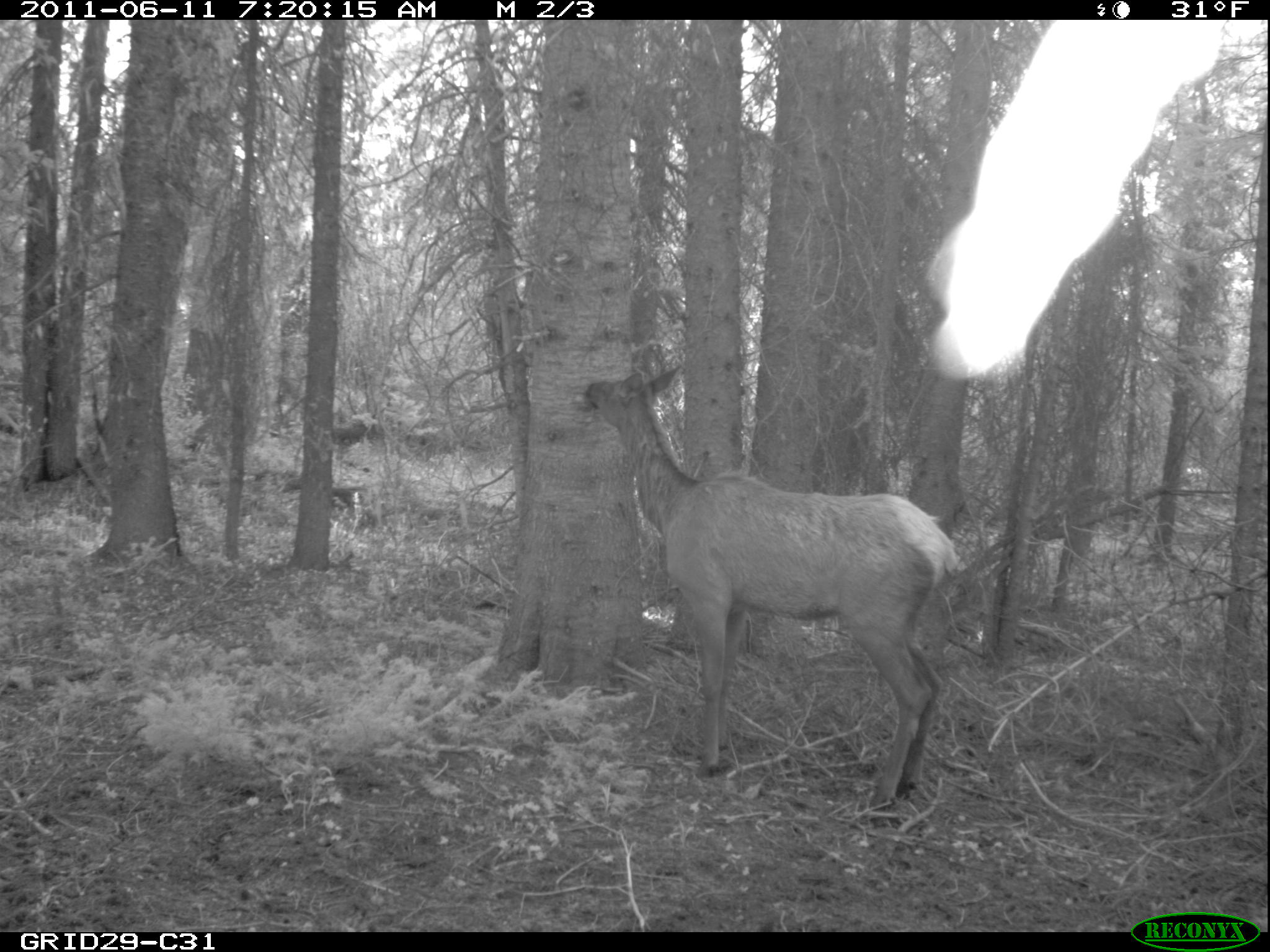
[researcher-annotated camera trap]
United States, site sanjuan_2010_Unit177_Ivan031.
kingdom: Animalia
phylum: Chordata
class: Mammalia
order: Artiodactyla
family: Cervidae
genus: Cervus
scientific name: Cervus elaphus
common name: red deer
Cervus elaphus (red deer).